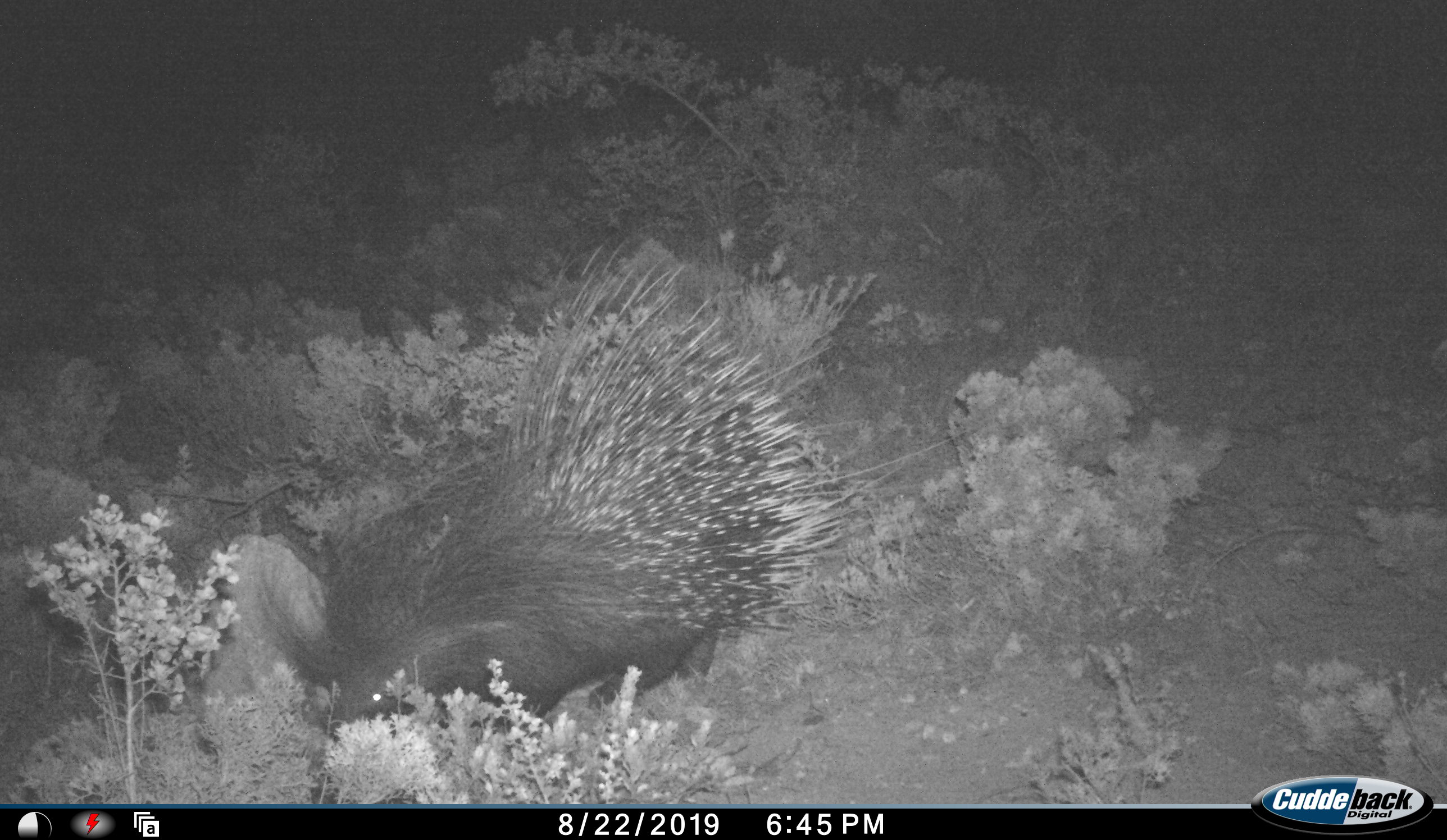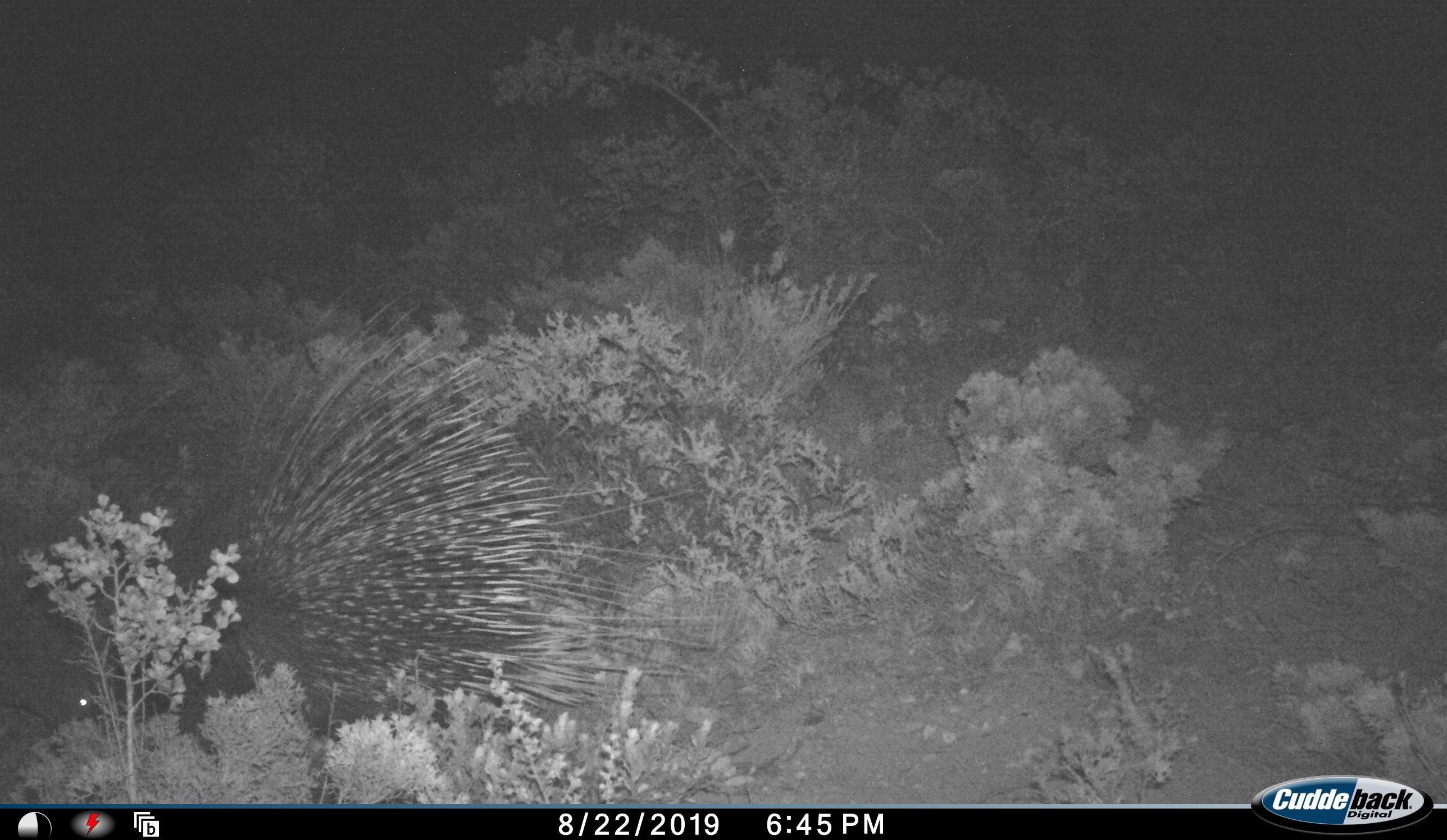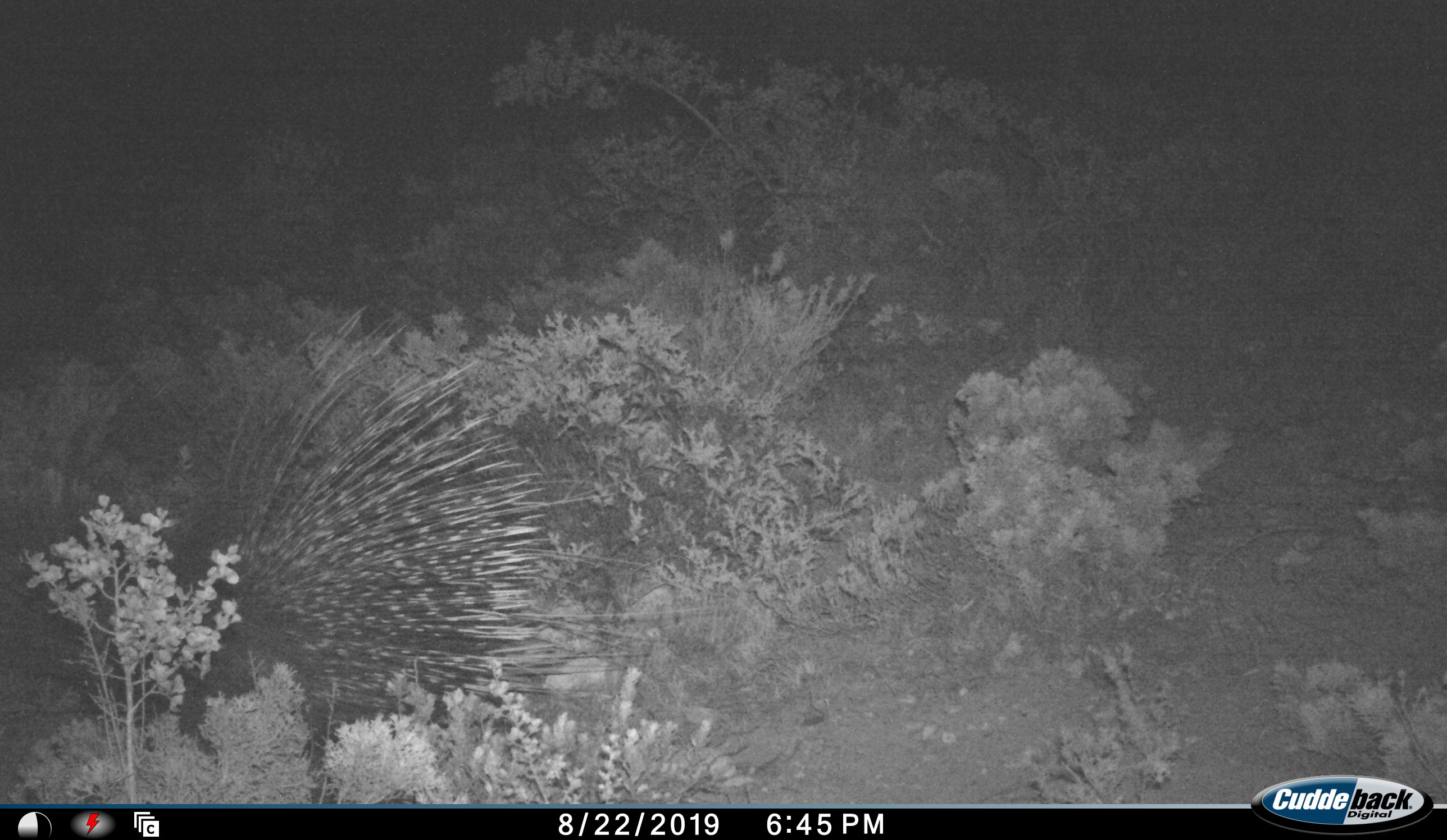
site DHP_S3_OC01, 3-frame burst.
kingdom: Animalia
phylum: Chordata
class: Mammalia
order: Rodentia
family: Hystricidae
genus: Hystrix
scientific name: Hystrix cristata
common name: crested porcupine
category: porcupine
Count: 1.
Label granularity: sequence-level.